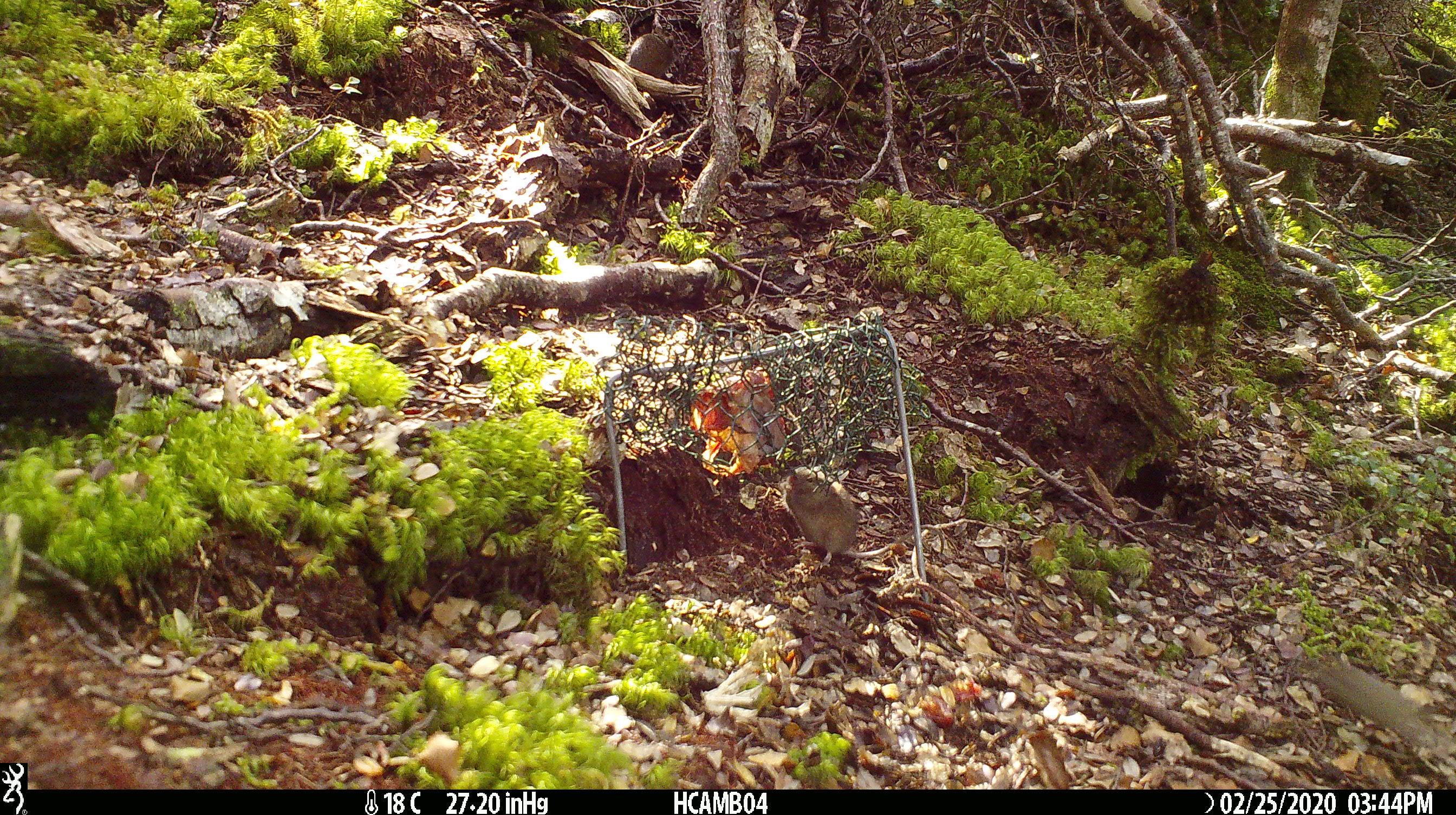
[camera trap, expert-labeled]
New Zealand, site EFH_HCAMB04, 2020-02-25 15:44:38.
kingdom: Animalia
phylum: Chordata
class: Mammalia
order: Rodentia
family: Muridae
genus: Mus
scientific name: Mus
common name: mouse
Mouse (Mus).